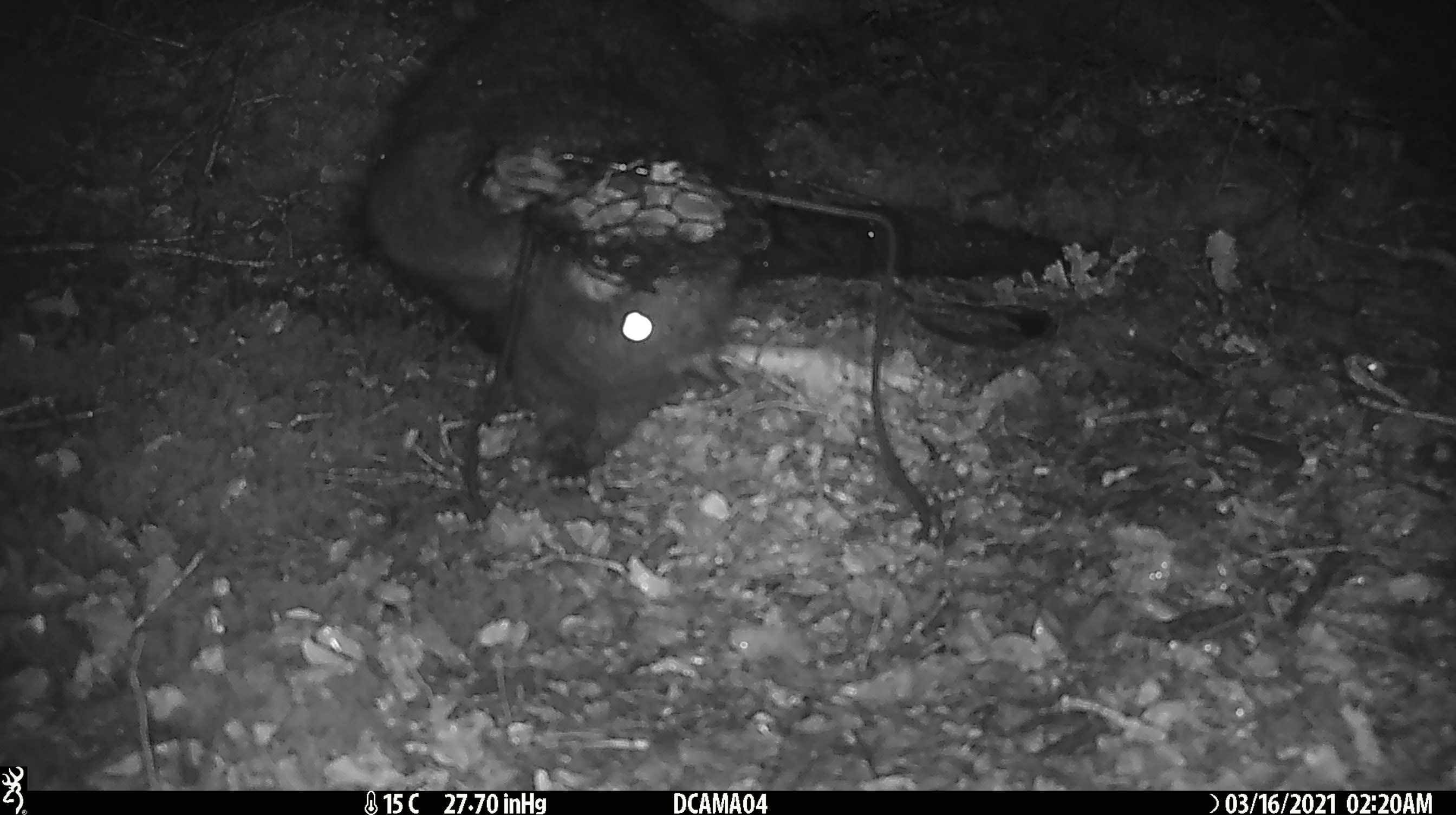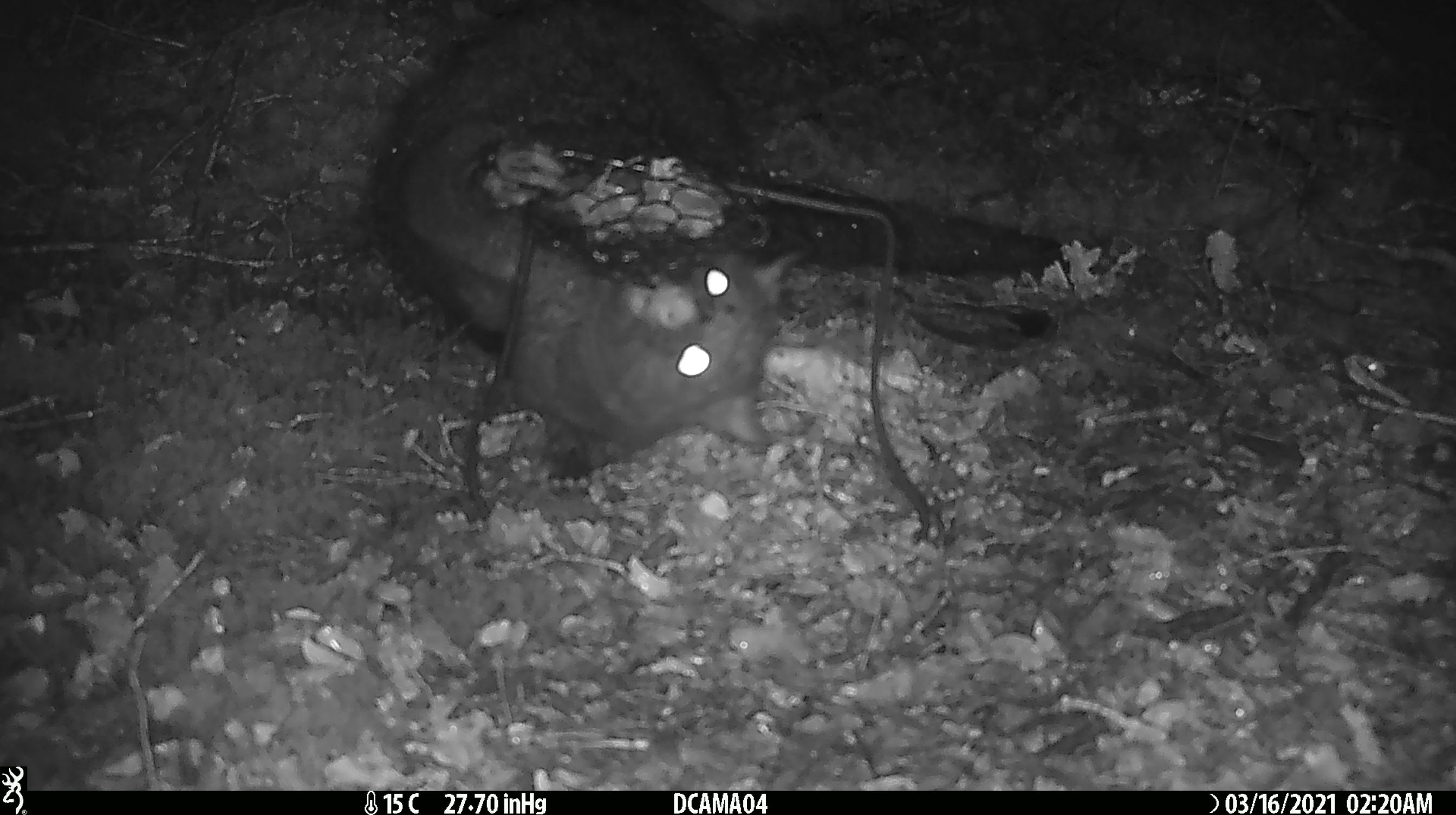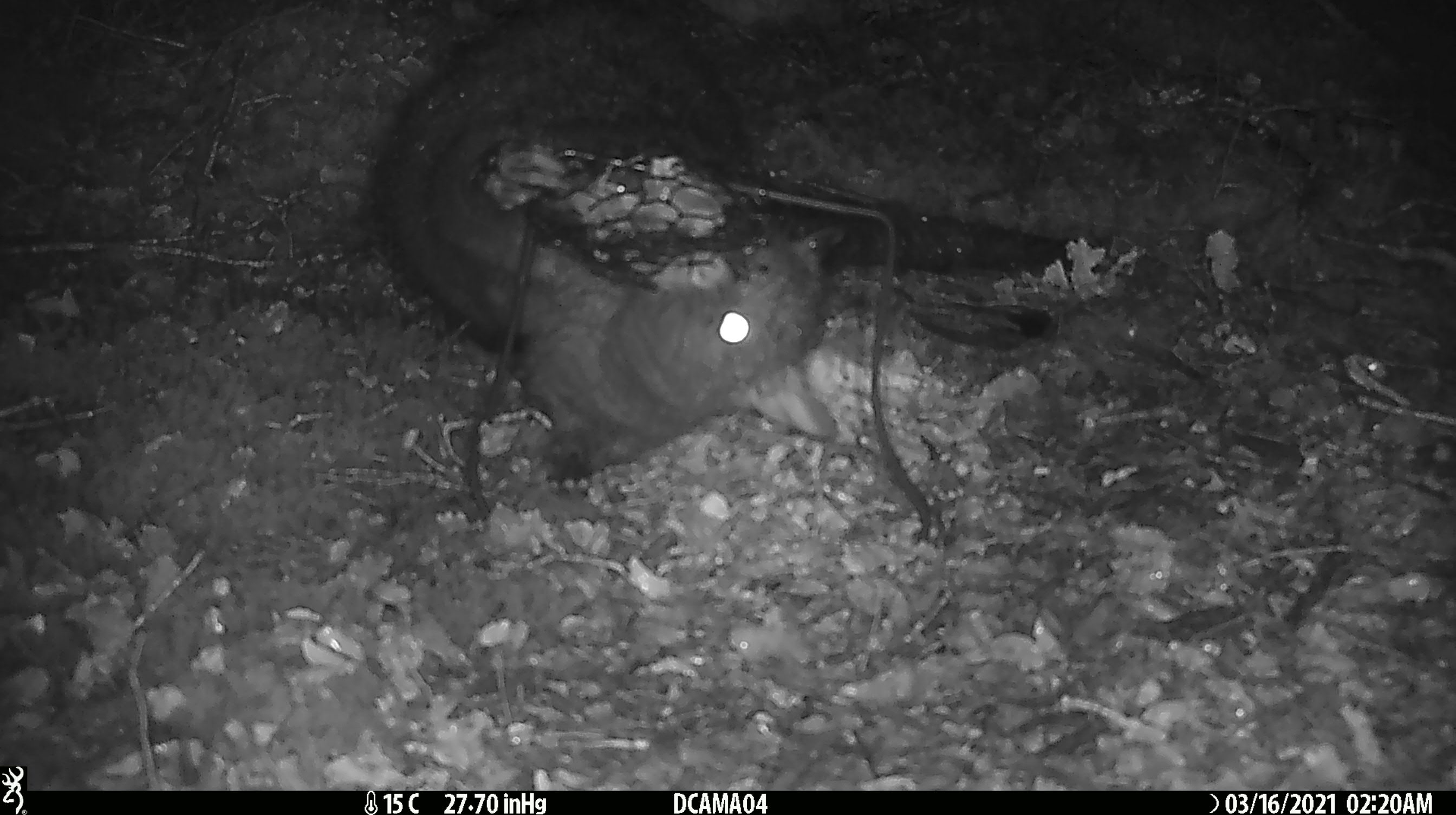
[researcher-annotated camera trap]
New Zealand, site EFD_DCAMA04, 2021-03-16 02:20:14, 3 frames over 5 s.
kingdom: Animalia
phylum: Chordata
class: Mammalia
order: Diprotodontia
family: Phalangeridae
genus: Trichosurus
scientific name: Trichosurus vulpecula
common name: common brushtail possum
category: possum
Possum (common brushtail possum) (Trichosurus vulpecula).